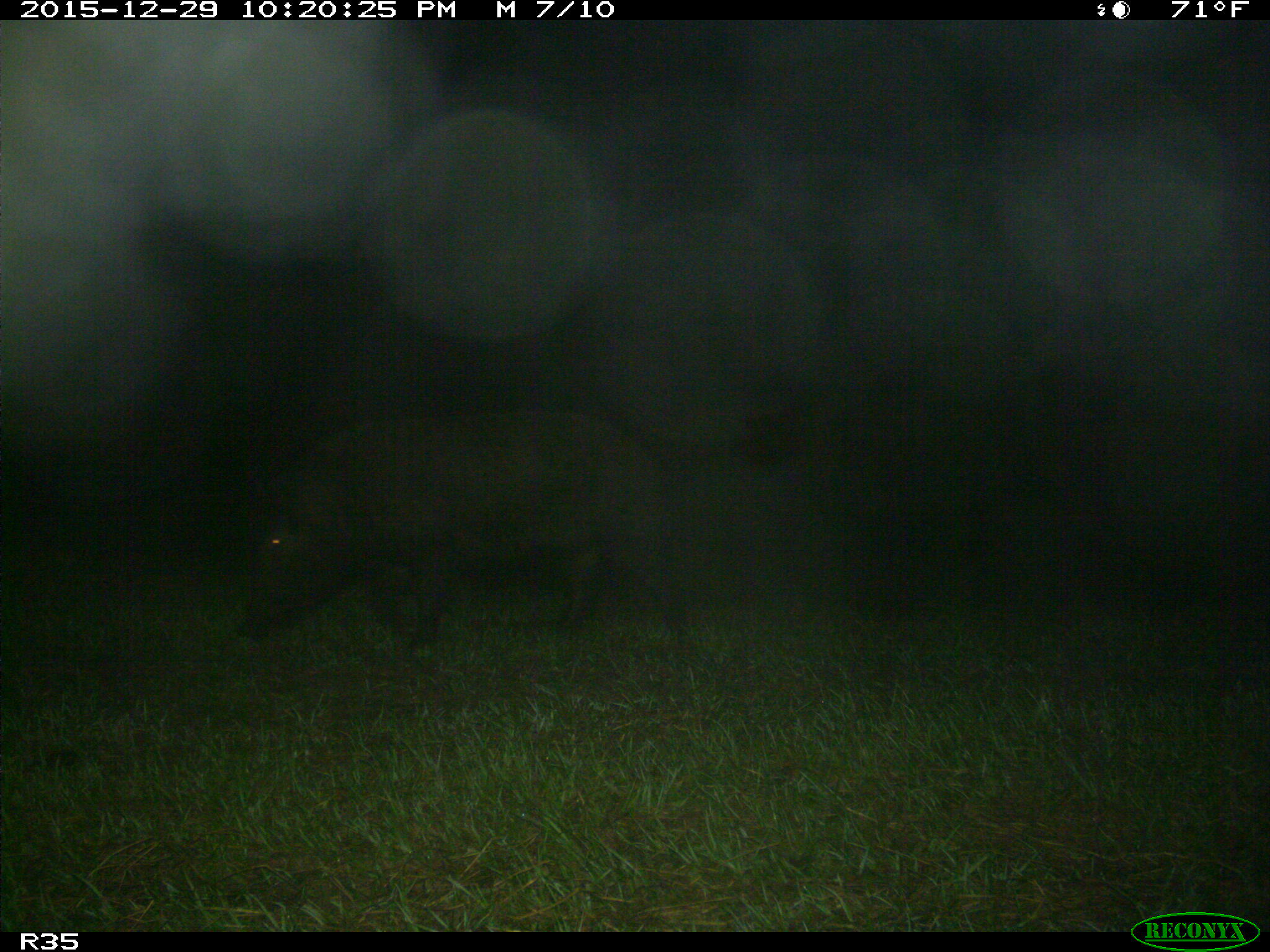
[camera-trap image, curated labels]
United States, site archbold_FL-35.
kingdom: Animalia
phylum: Chordata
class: Mammalia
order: Artiodactyla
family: Suidae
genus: Sus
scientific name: Sus scrofa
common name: wild boar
Sus scrofa (wild boar).